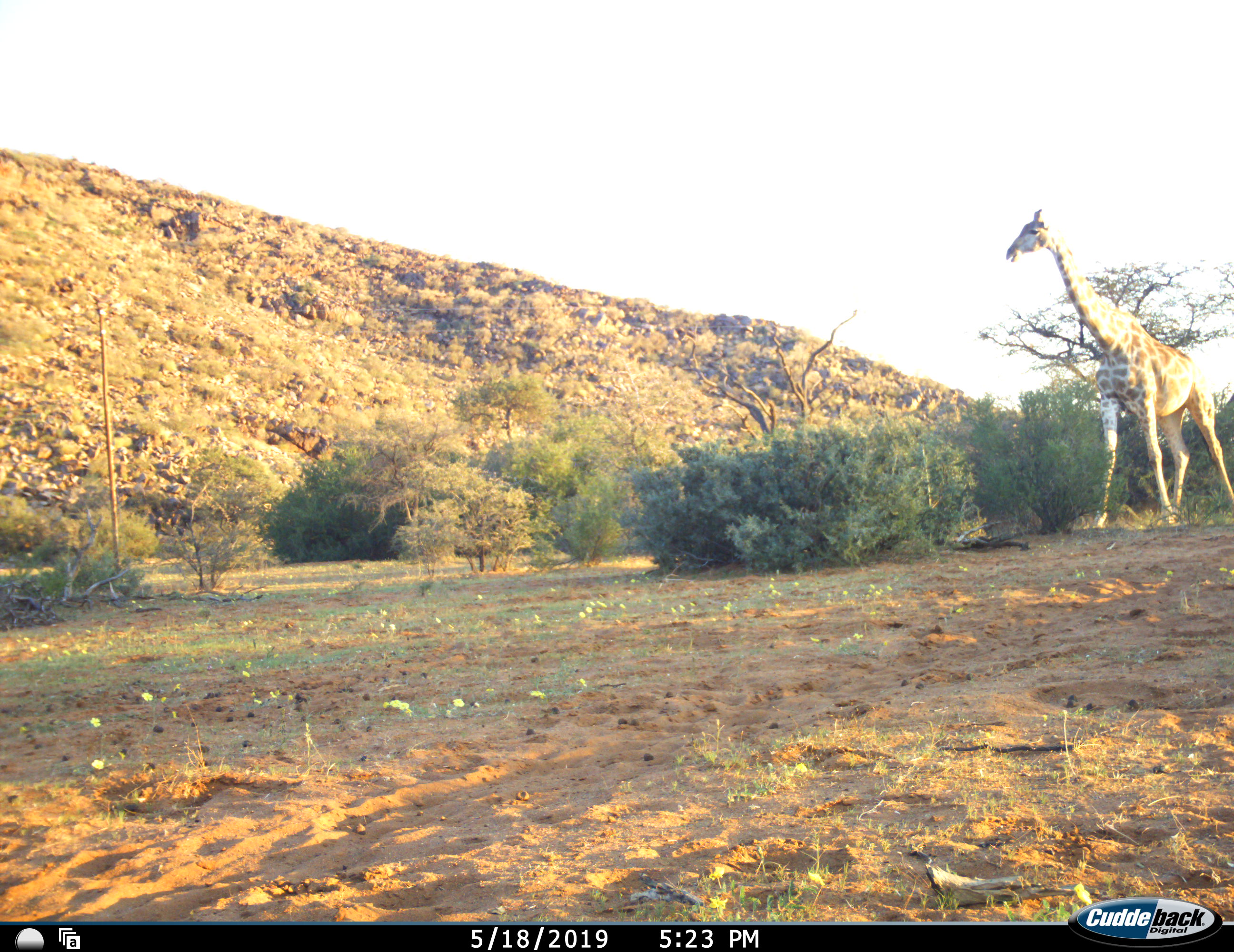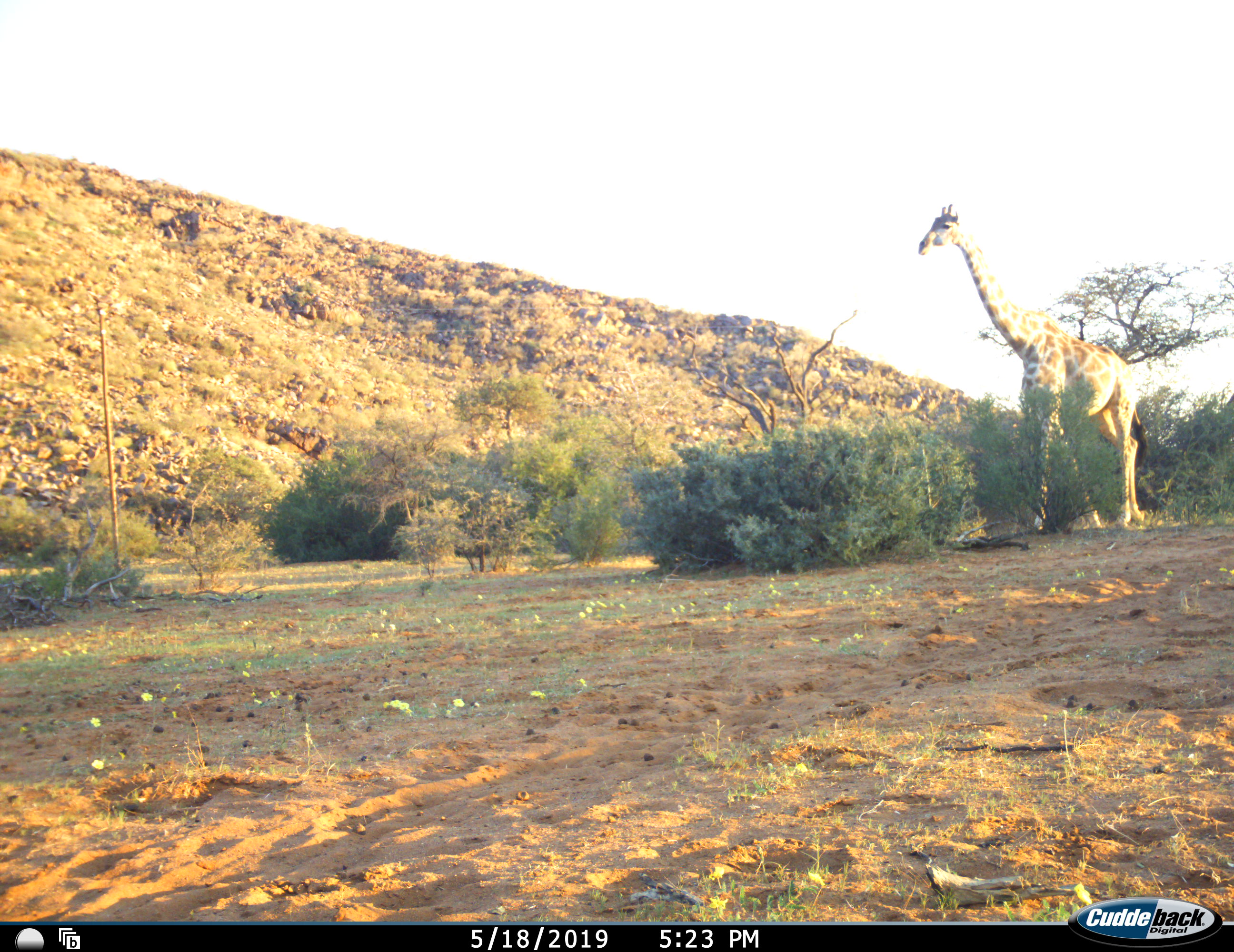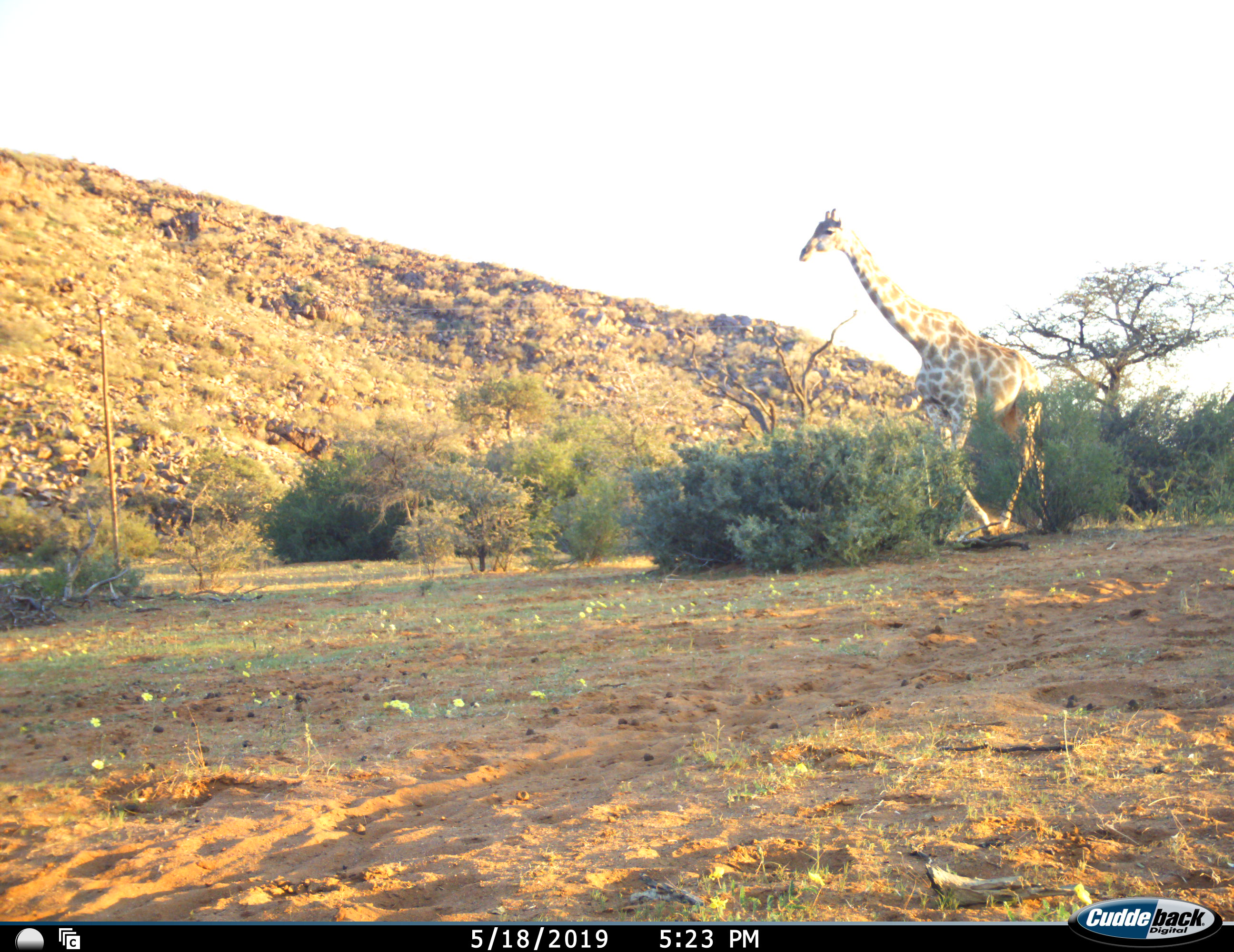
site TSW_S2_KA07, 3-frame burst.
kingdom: Animalia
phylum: Chordata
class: Mammalia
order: Artiodactyla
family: Giraffidae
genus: Giraffa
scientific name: Giraffa camelopardalis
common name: giraffe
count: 1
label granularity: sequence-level